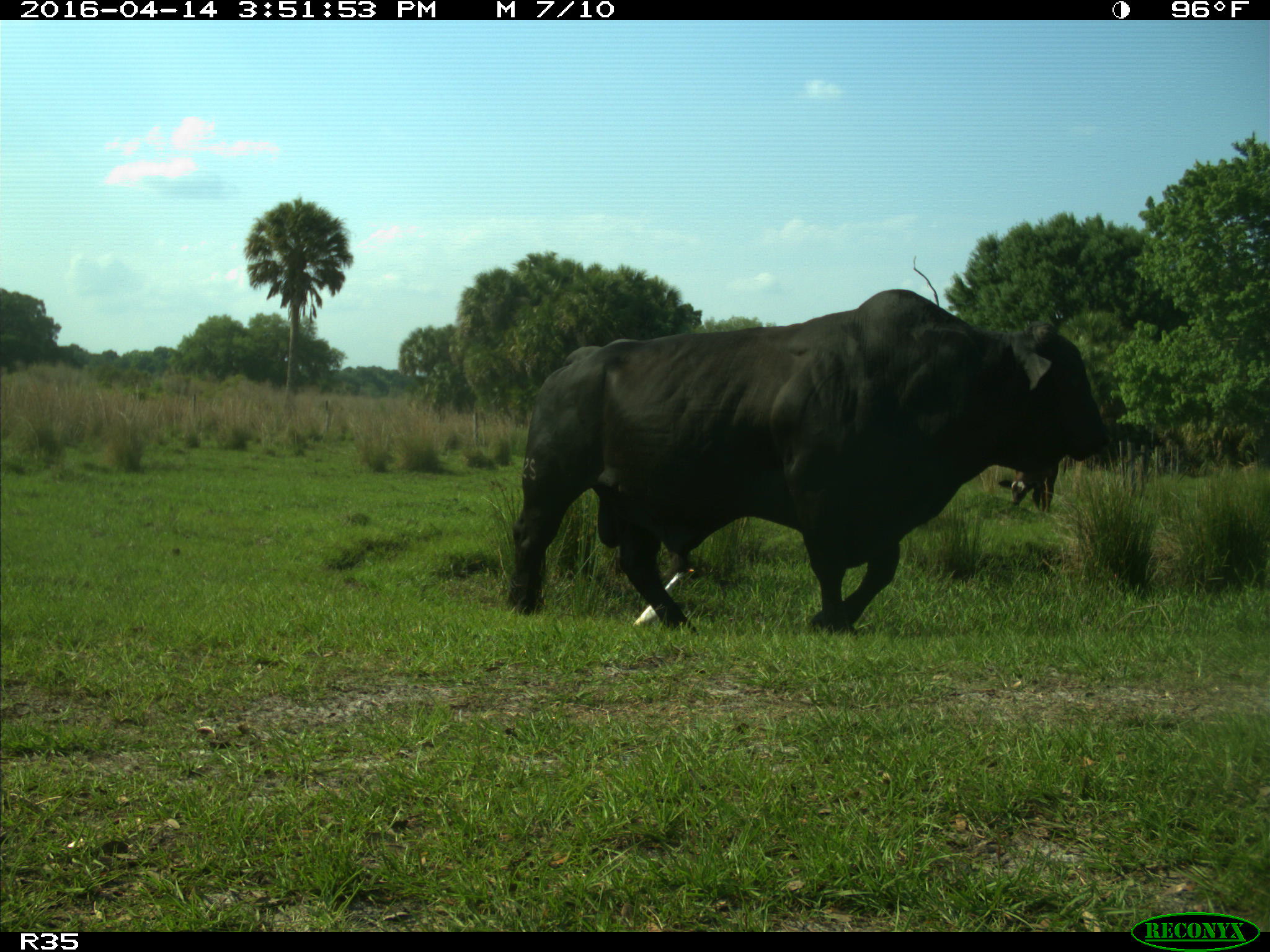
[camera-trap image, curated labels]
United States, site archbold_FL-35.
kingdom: Animalia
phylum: Chordata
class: Mammalia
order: Artiodactyla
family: Bovidae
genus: Bos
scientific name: Bos taurus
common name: domestic cow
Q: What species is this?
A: Bos taurus (domestic cow).